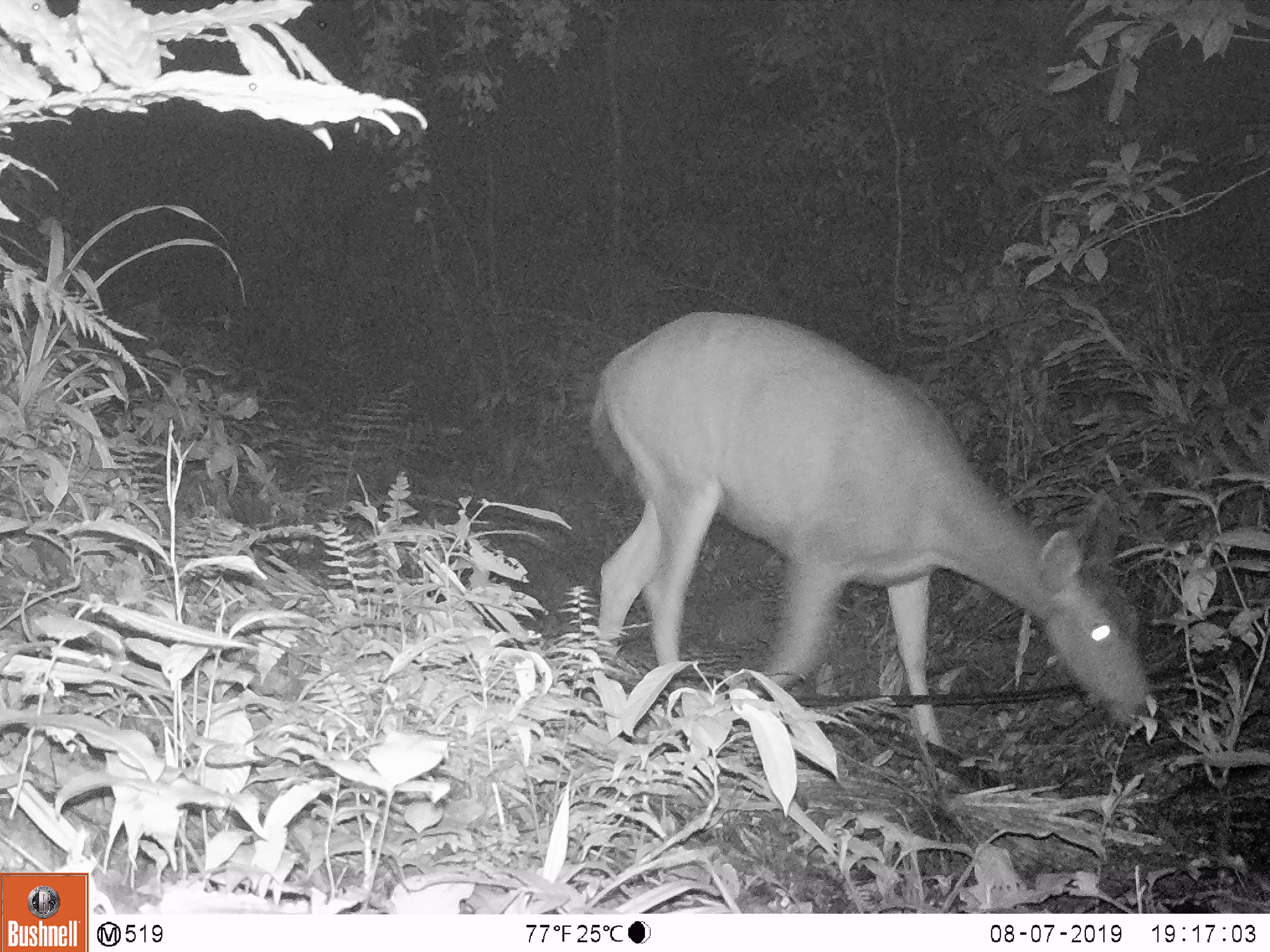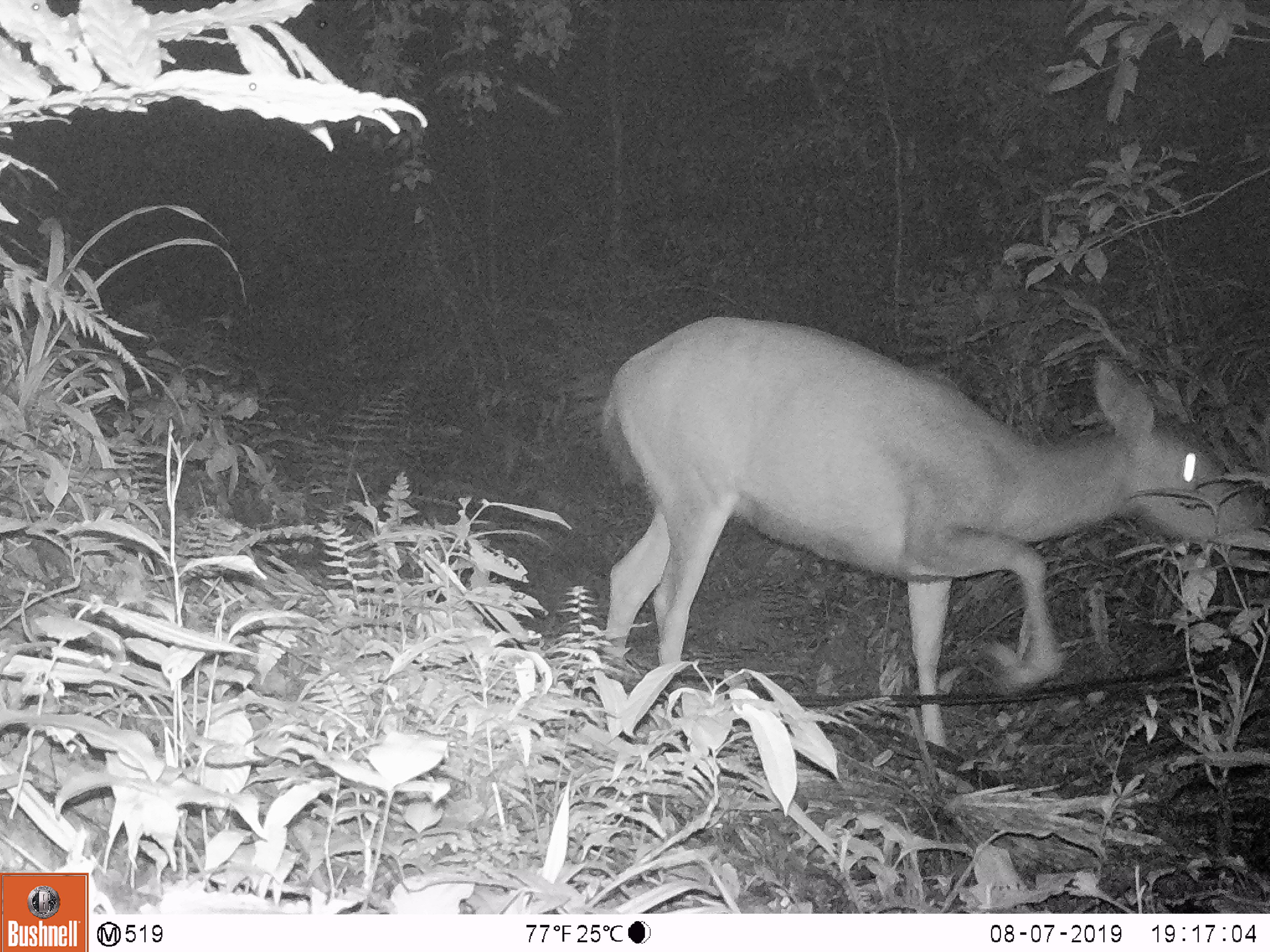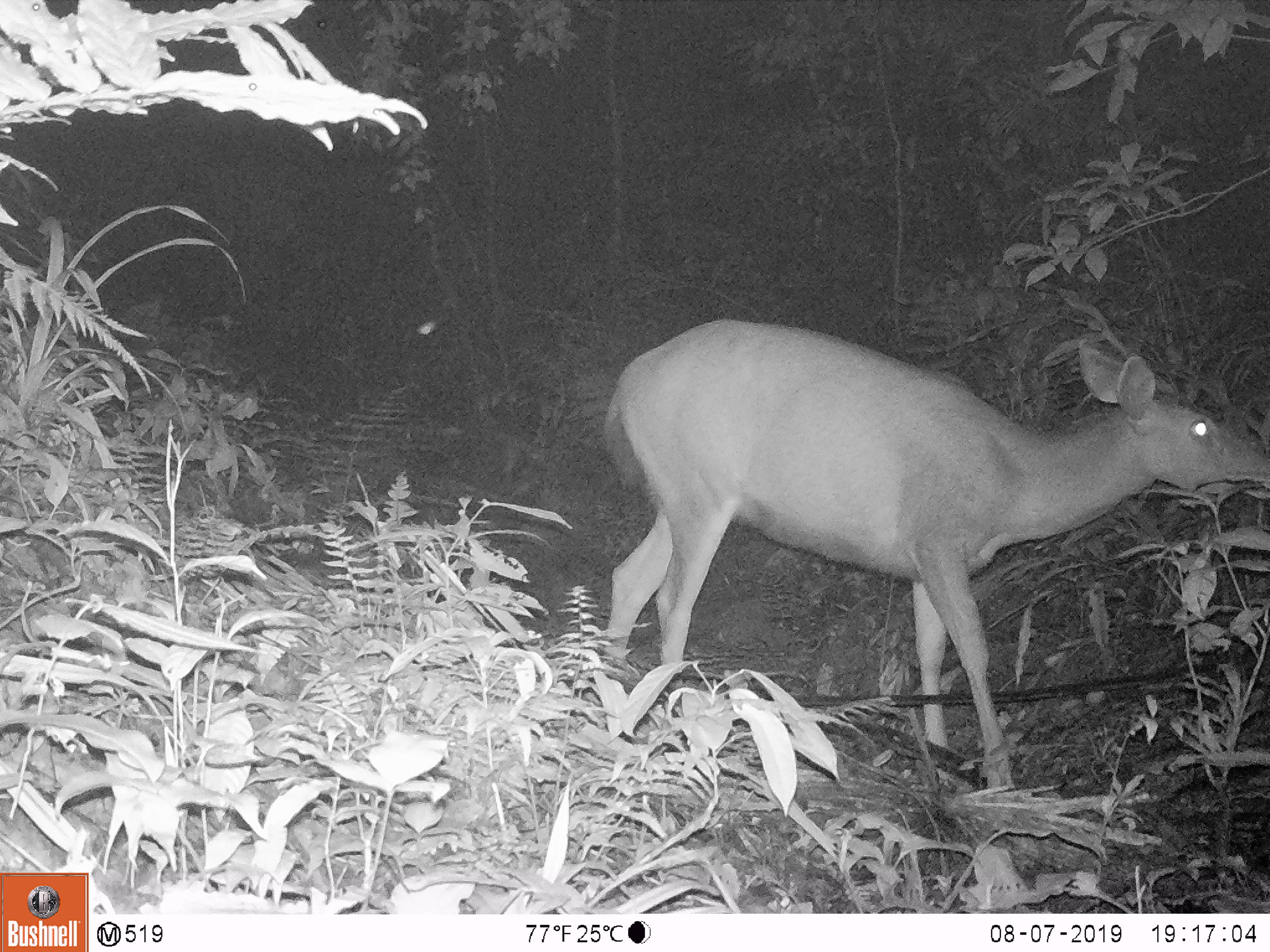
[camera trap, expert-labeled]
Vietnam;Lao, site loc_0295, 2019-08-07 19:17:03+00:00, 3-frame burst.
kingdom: Animalia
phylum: Chordata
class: Mammalia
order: Artiodactyla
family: Cervidae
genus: Rusa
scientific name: Rusa unicolor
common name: sambar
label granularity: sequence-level